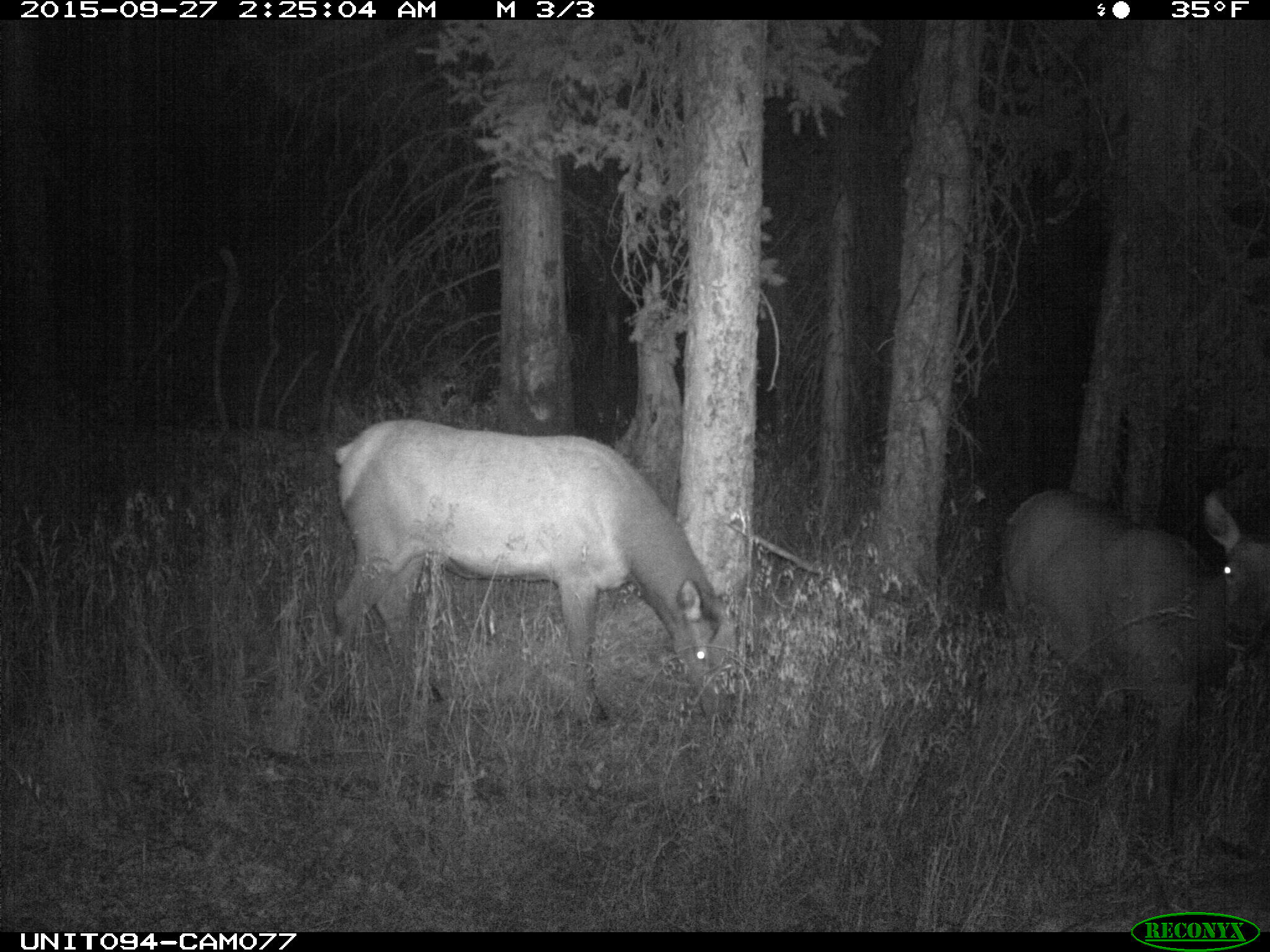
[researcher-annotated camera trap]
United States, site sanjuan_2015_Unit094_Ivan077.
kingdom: Animalia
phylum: Chordata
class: Mammalia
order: Artiodactyla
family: Cervidae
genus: Cervus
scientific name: Cervus elaphus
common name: red deer